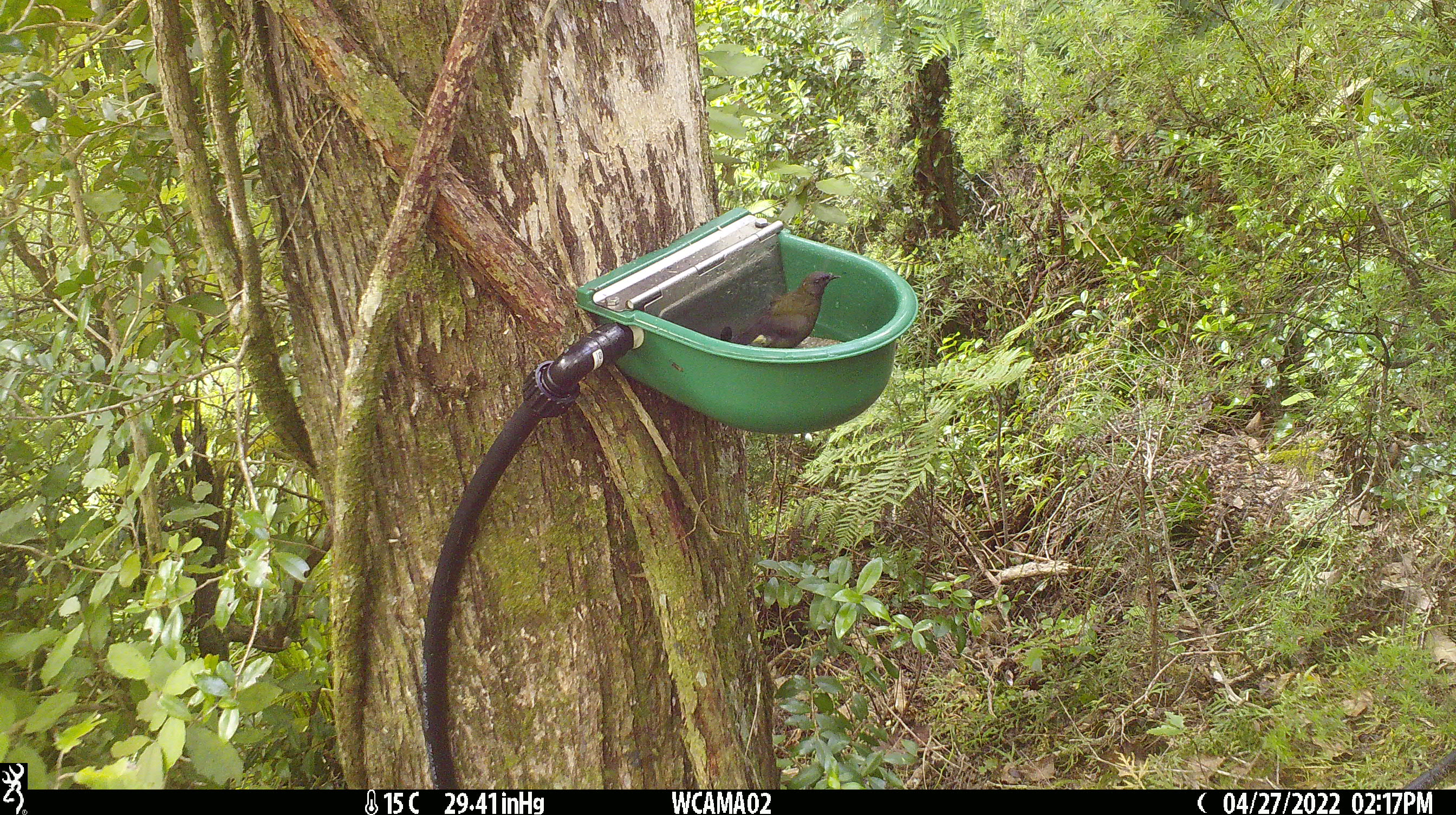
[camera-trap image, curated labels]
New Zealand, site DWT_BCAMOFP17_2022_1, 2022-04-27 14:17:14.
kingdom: Animalia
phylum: Chordata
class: Aves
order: Passeriformes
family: Meliphagidae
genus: Anthornis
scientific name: Anthornis melanura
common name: new zealand bellbird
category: bellbird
Bellbird (new zealand bellbird) (Anthornis melanura).